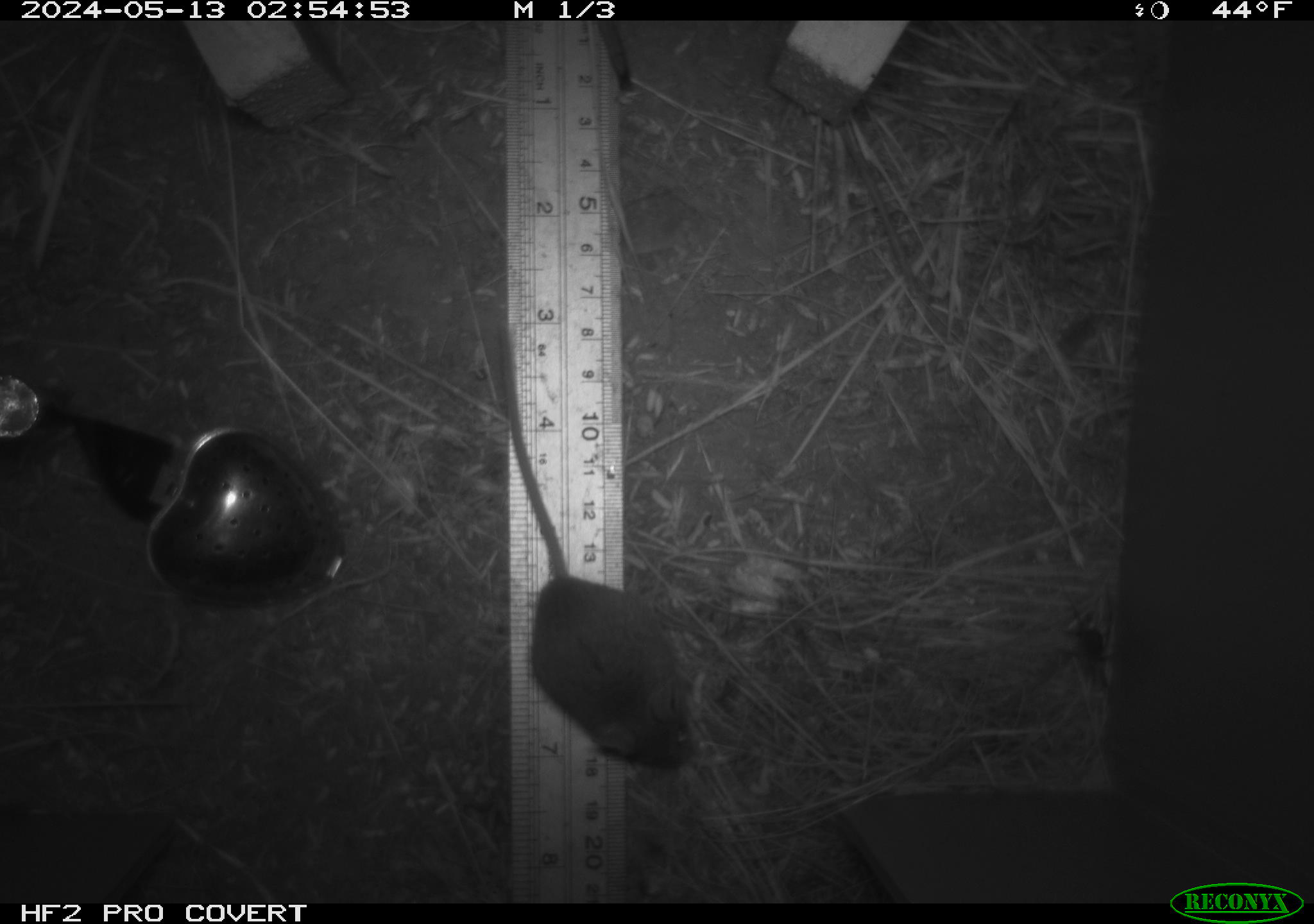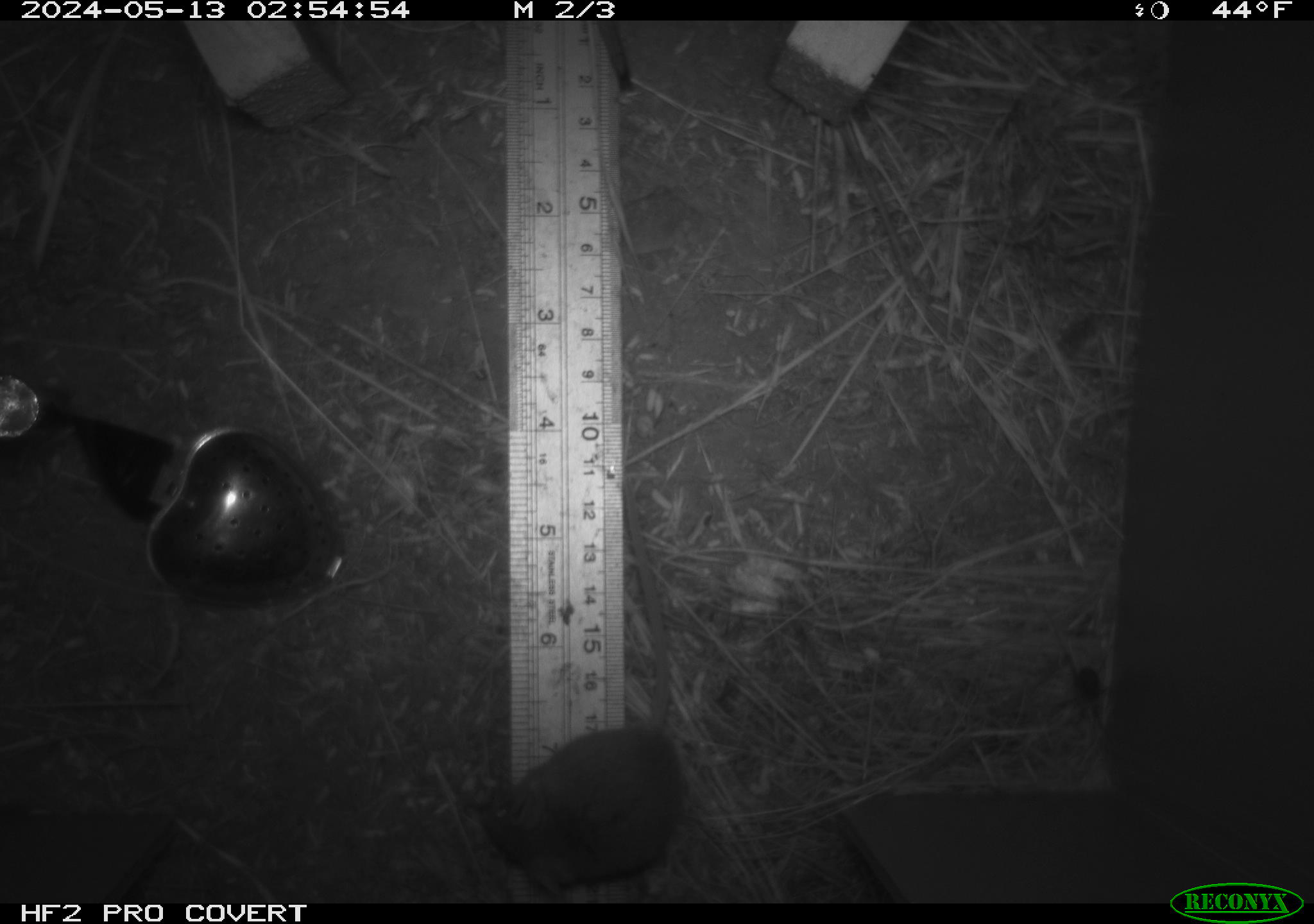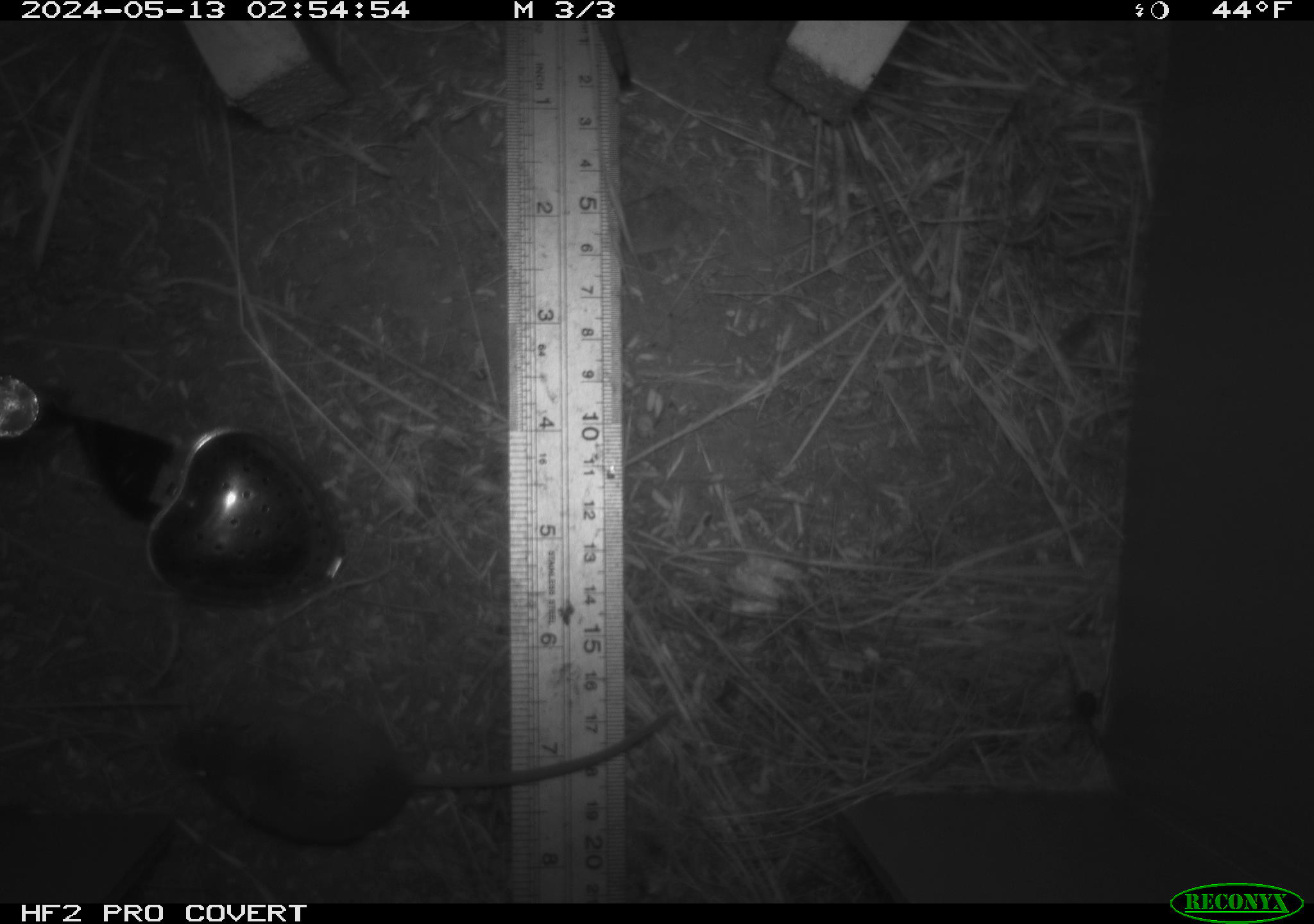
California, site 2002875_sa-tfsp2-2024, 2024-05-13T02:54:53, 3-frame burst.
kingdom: Animalia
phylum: Chordata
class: Mammalia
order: Rodentia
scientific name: Rodentia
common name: mouse species